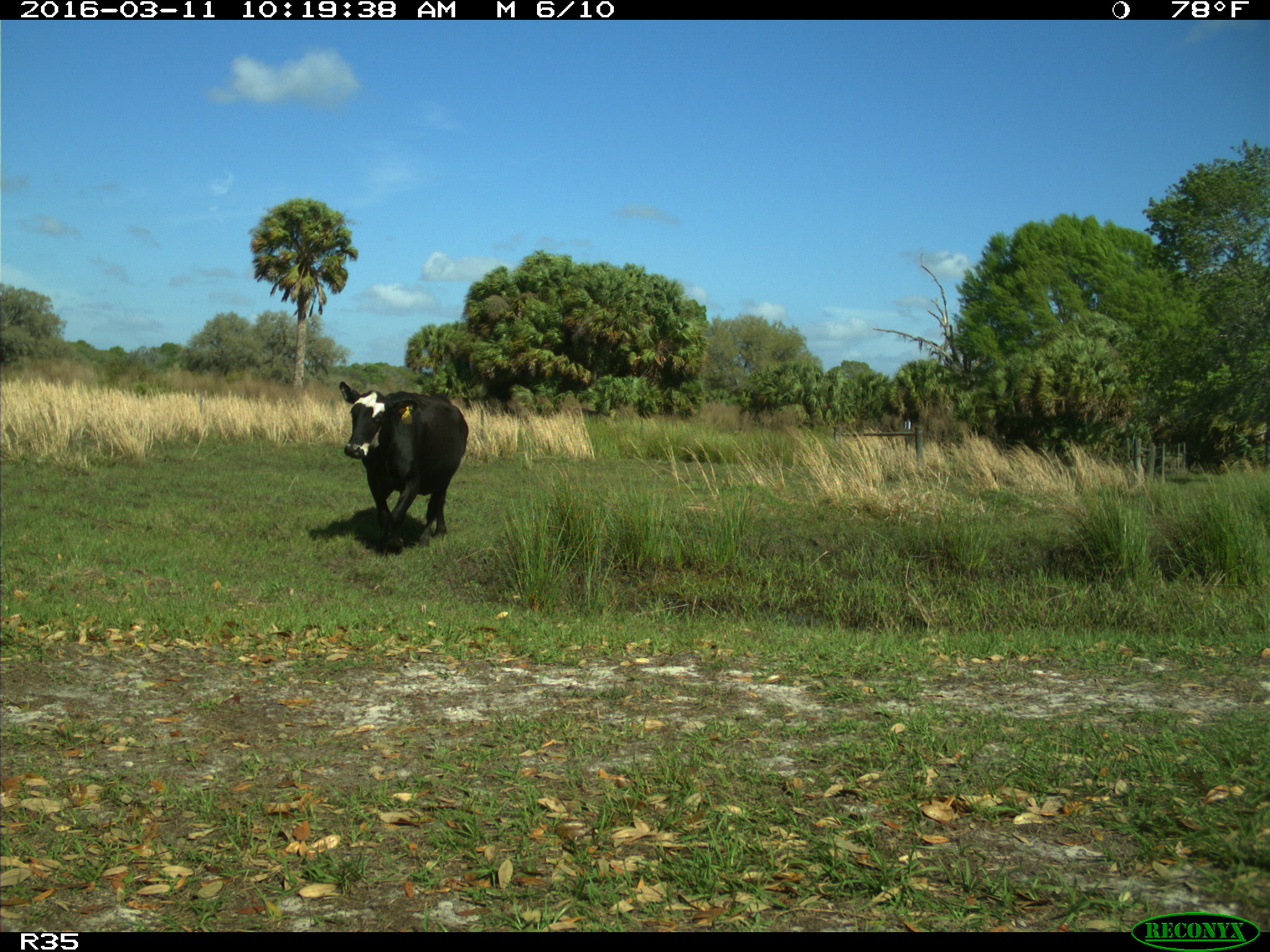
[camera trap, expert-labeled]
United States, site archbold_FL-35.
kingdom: Animalia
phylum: Chordata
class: Mammalia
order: Artiodactyla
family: Bovidae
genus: Bos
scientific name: Bos taurus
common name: domestic cow